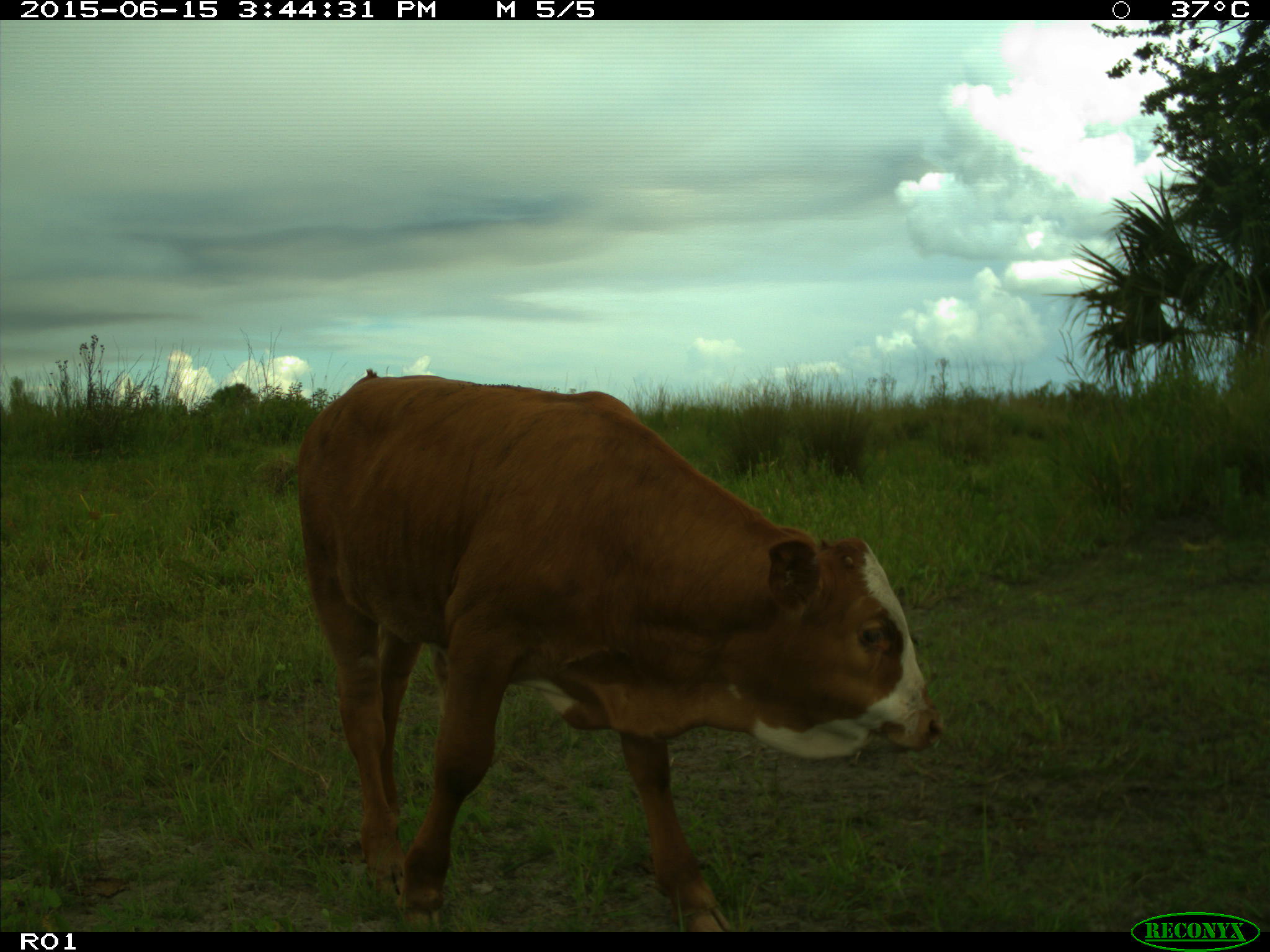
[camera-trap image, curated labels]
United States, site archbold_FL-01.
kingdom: Animalia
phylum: Chordata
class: Mammalia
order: Artiodactyla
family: Bovidae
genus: Bos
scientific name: Bos taurus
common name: domestic cow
Bos taurus (domestic cow).